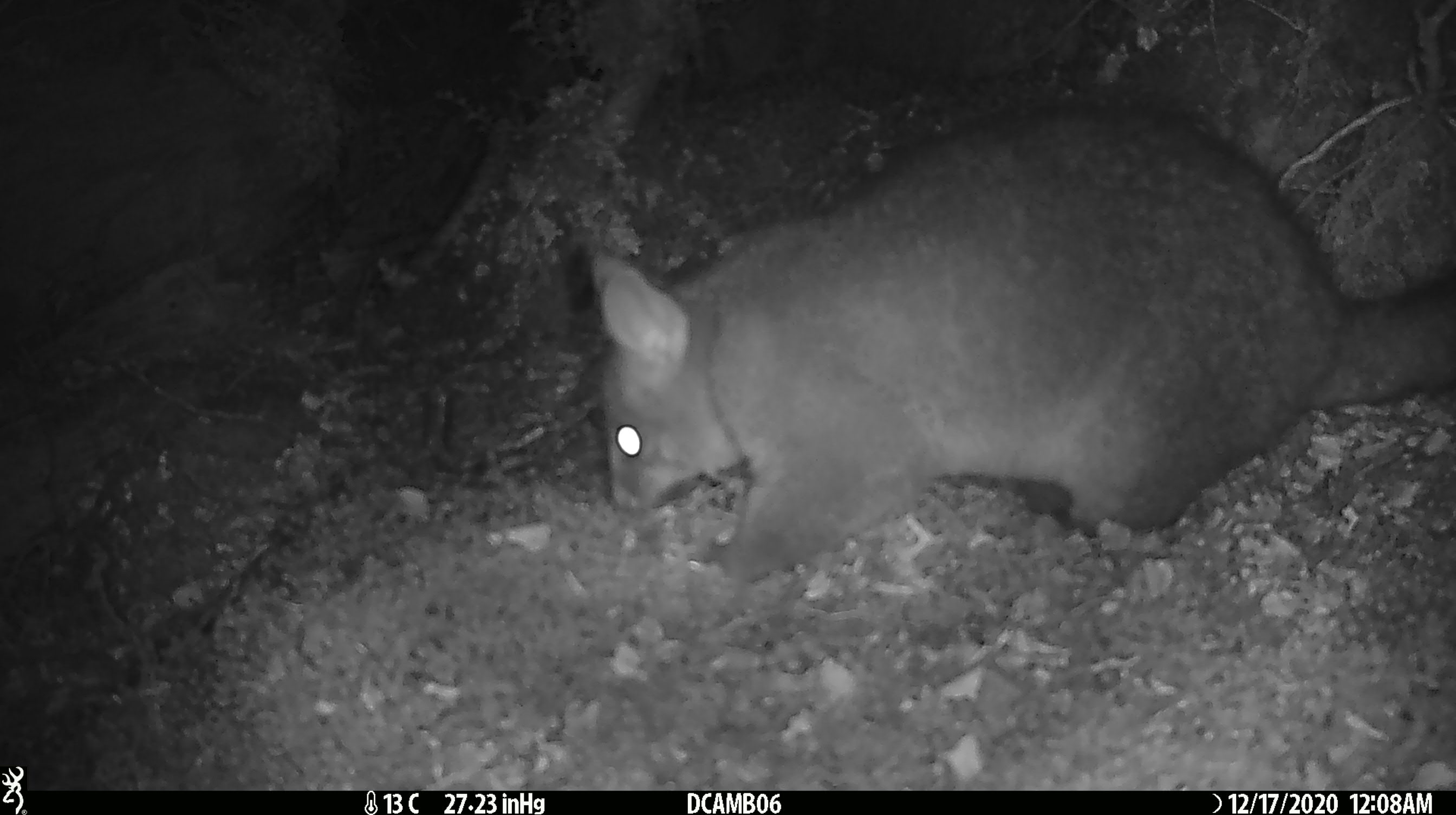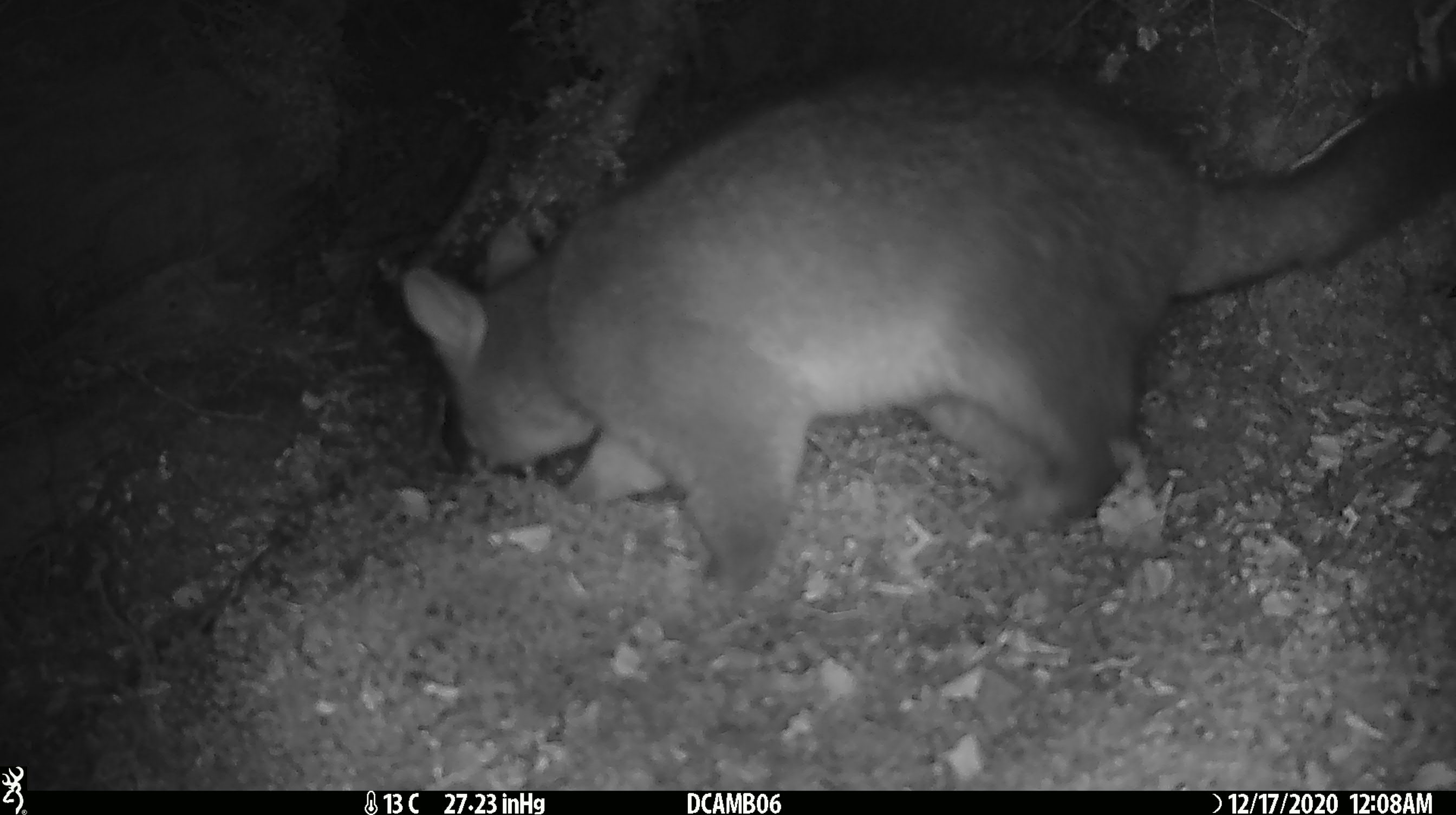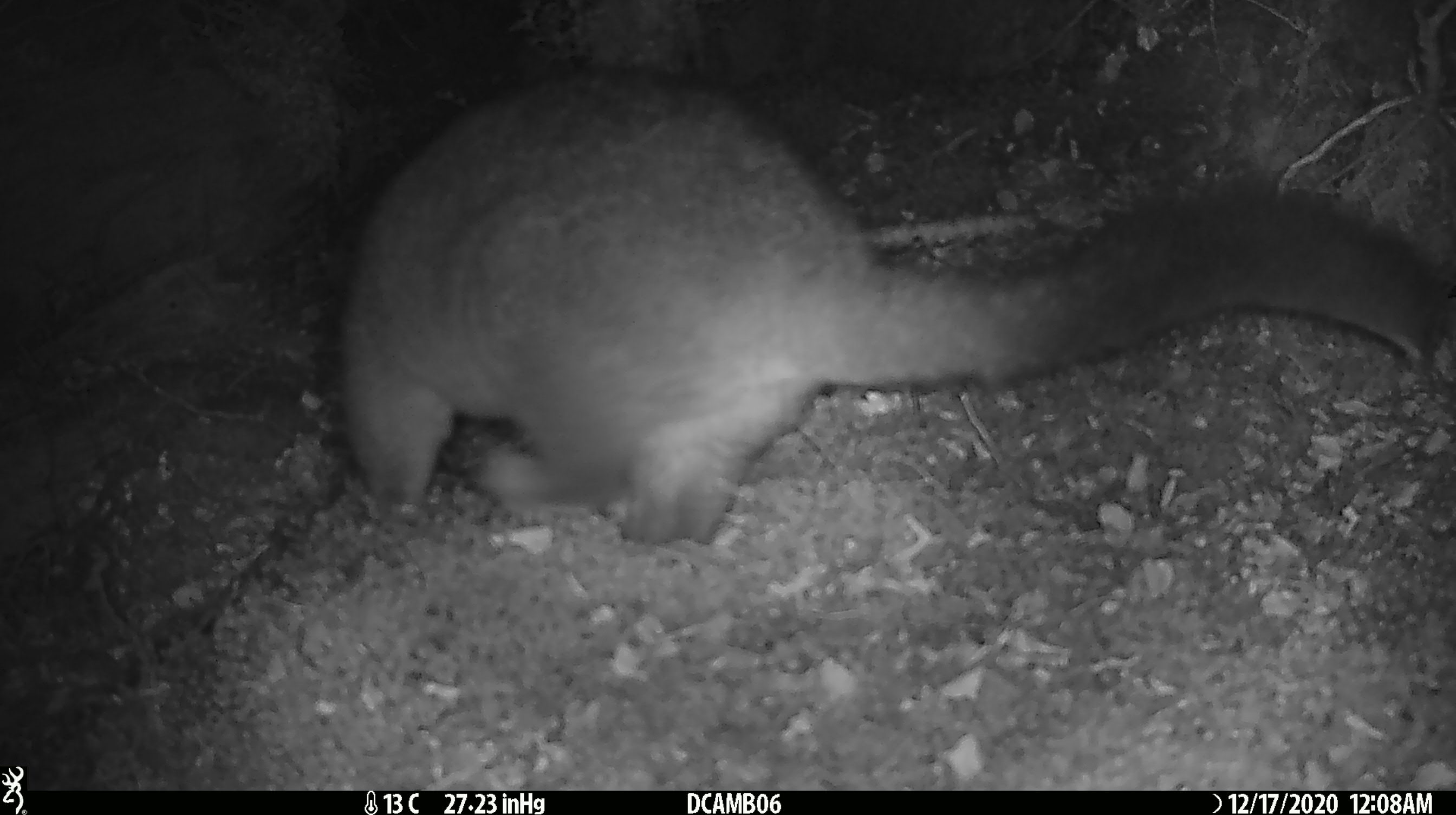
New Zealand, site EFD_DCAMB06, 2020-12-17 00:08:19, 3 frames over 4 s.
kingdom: Animalia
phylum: Chordata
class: Mammalia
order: Diprotodontia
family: Phalangeridae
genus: Trichosurus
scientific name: Trichosurus vulpecula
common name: common brushtail possum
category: possum